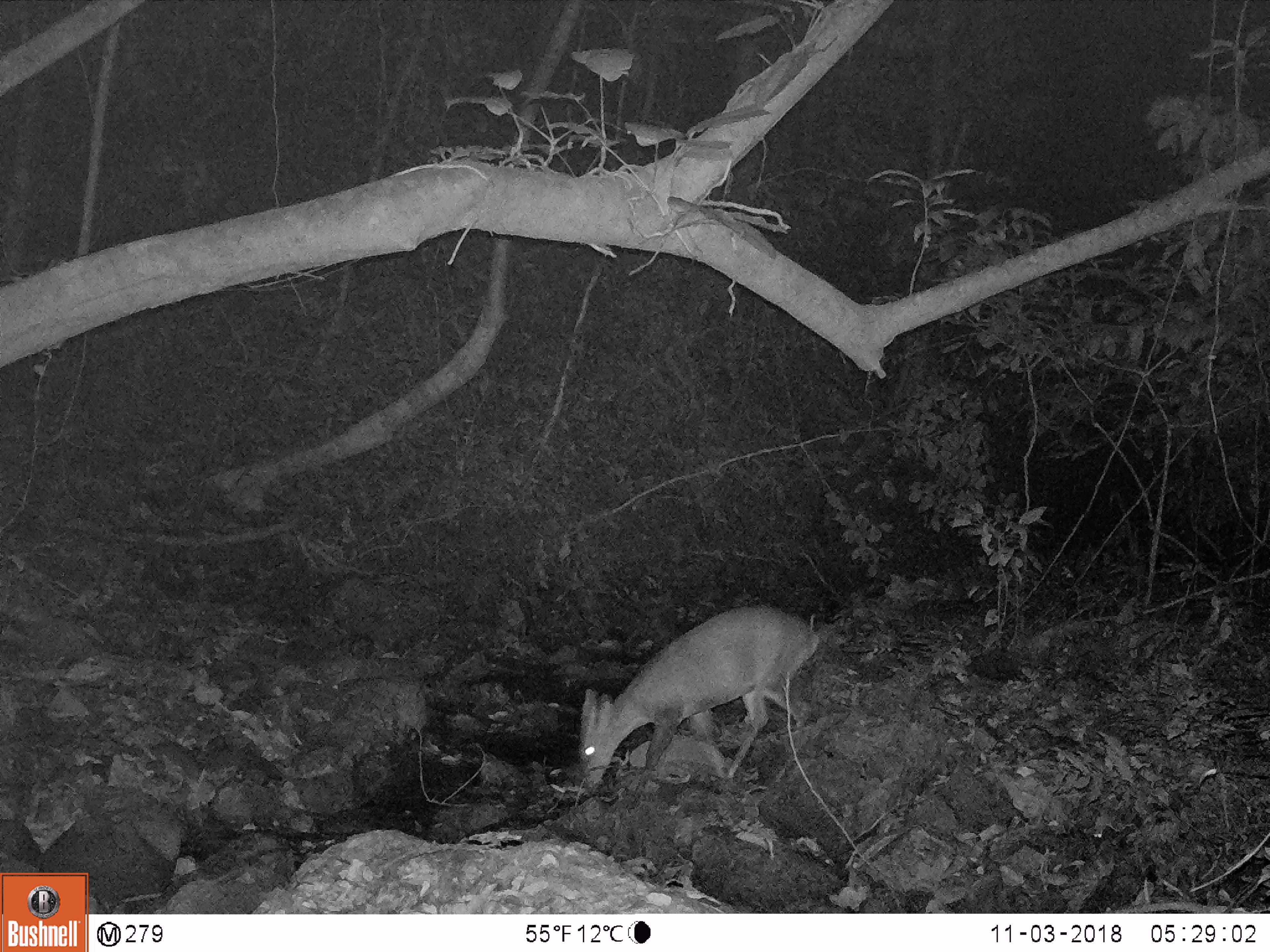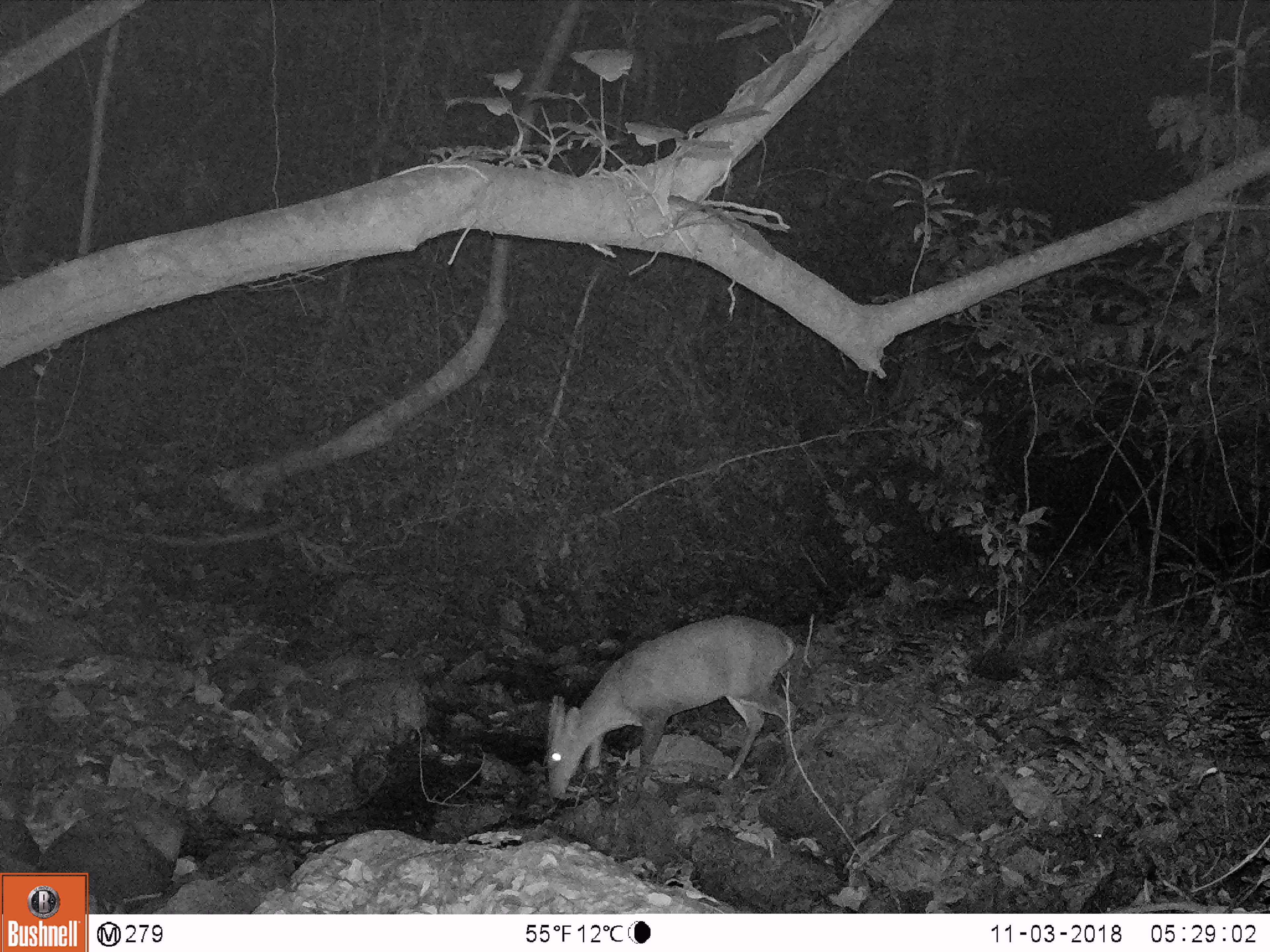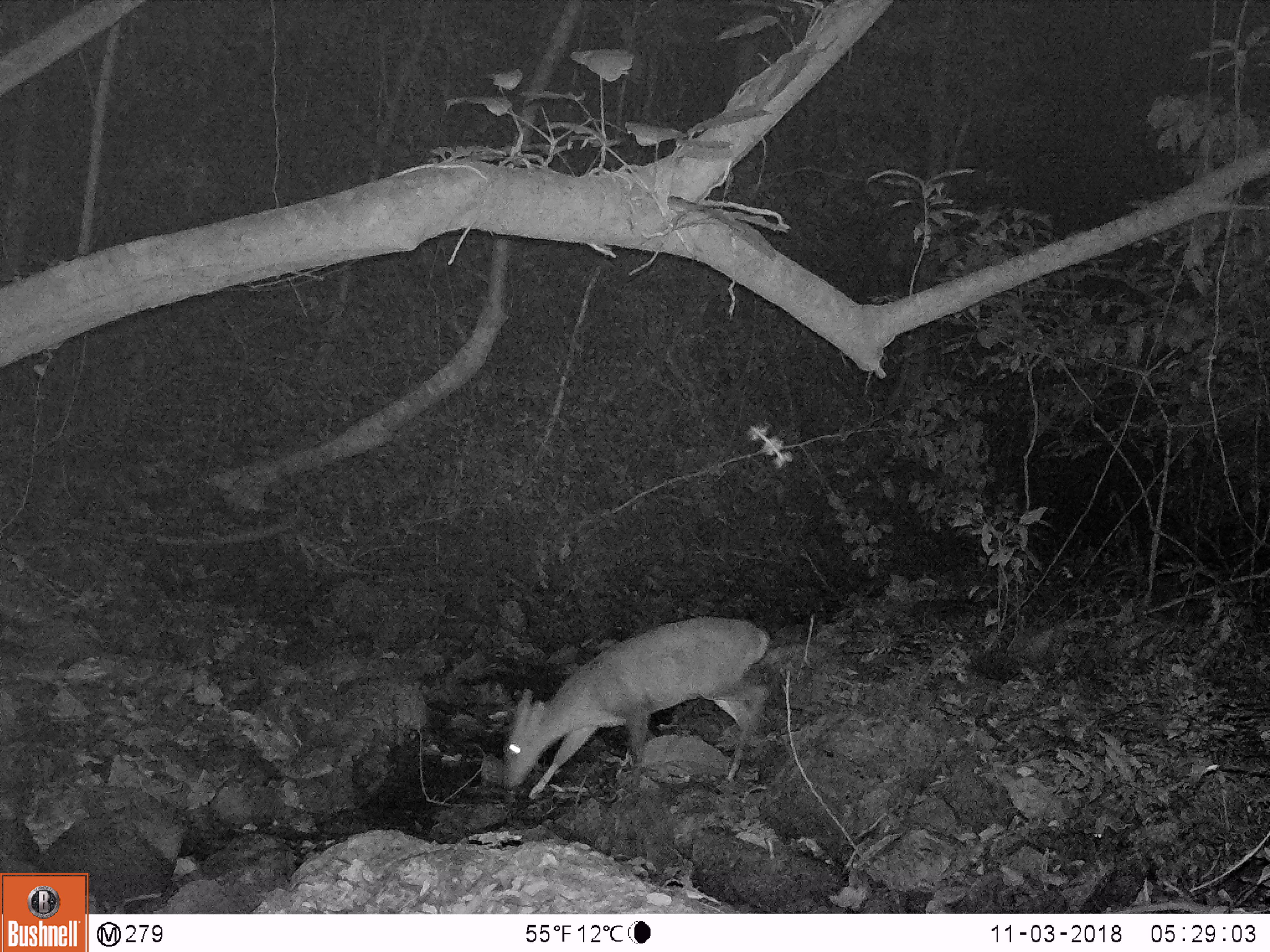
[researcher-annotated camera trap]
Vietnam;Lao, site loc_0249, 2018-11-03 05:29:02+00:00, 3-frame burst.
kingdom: Animalia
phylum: Chordata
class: Mammalia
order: Artiodactyla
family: Cervidae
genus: Muntiacus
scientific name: Muntiacus vuquangensis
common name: large-antlered muntjac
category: large antlered muntjac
Large antlered muntjac (large-antlered muntjac) (Muntiacus vuquangensis). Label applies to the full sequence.